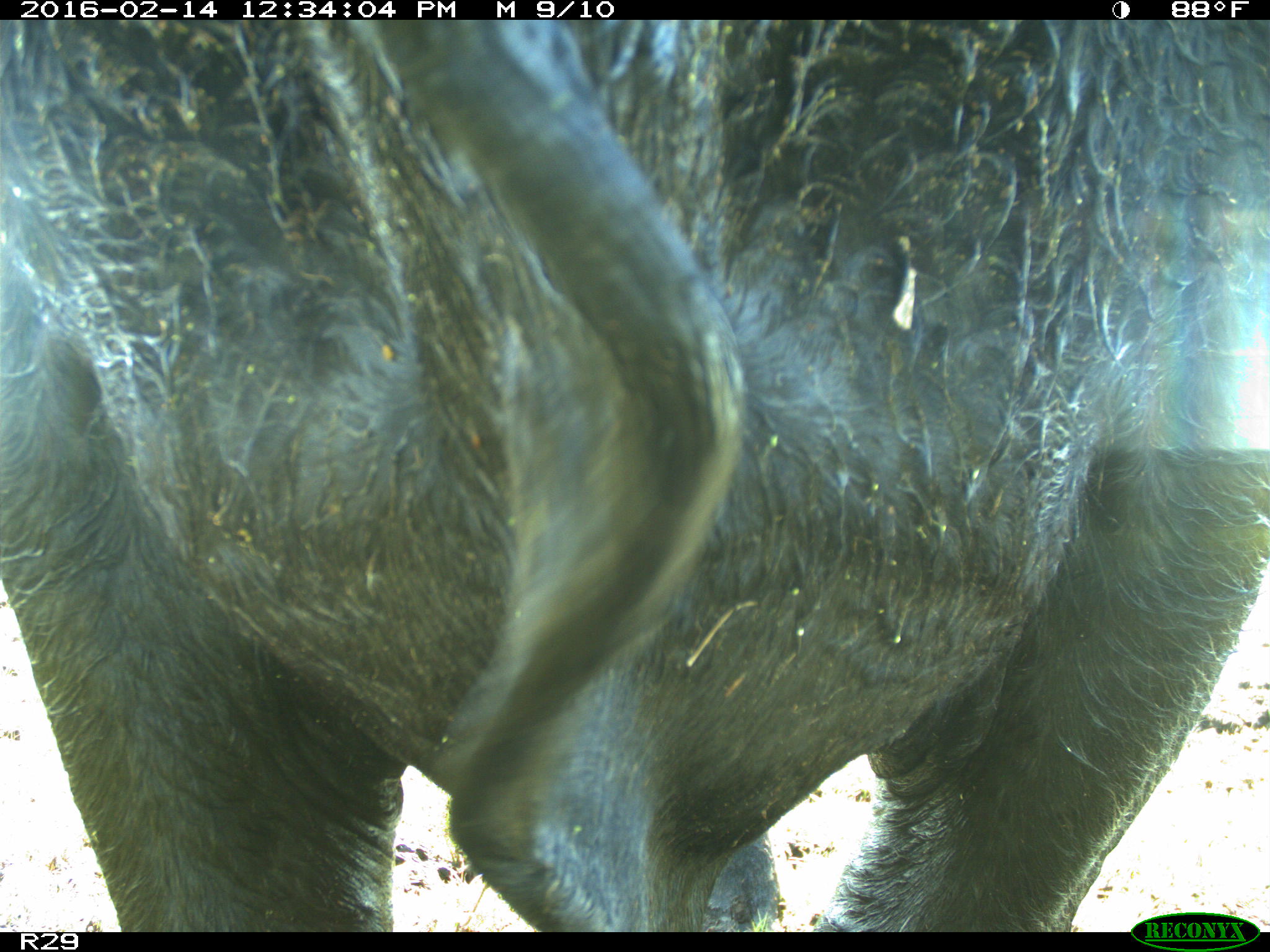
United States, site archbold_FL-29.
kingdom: Animalia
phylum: Chordata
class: Mammalia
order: Artiodactyla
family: Bovidae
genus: Bos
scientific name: Bos taurus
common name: domestic cow